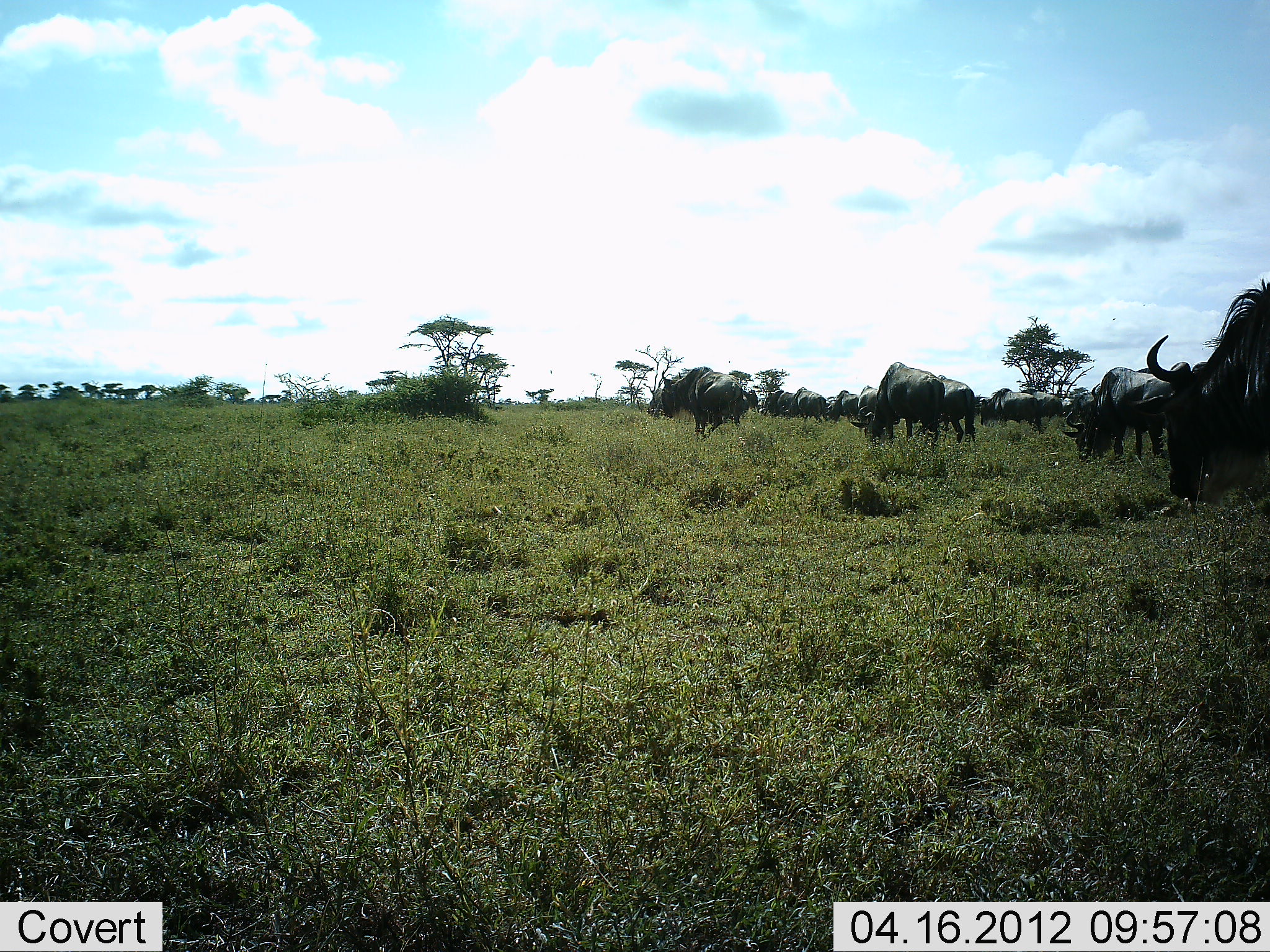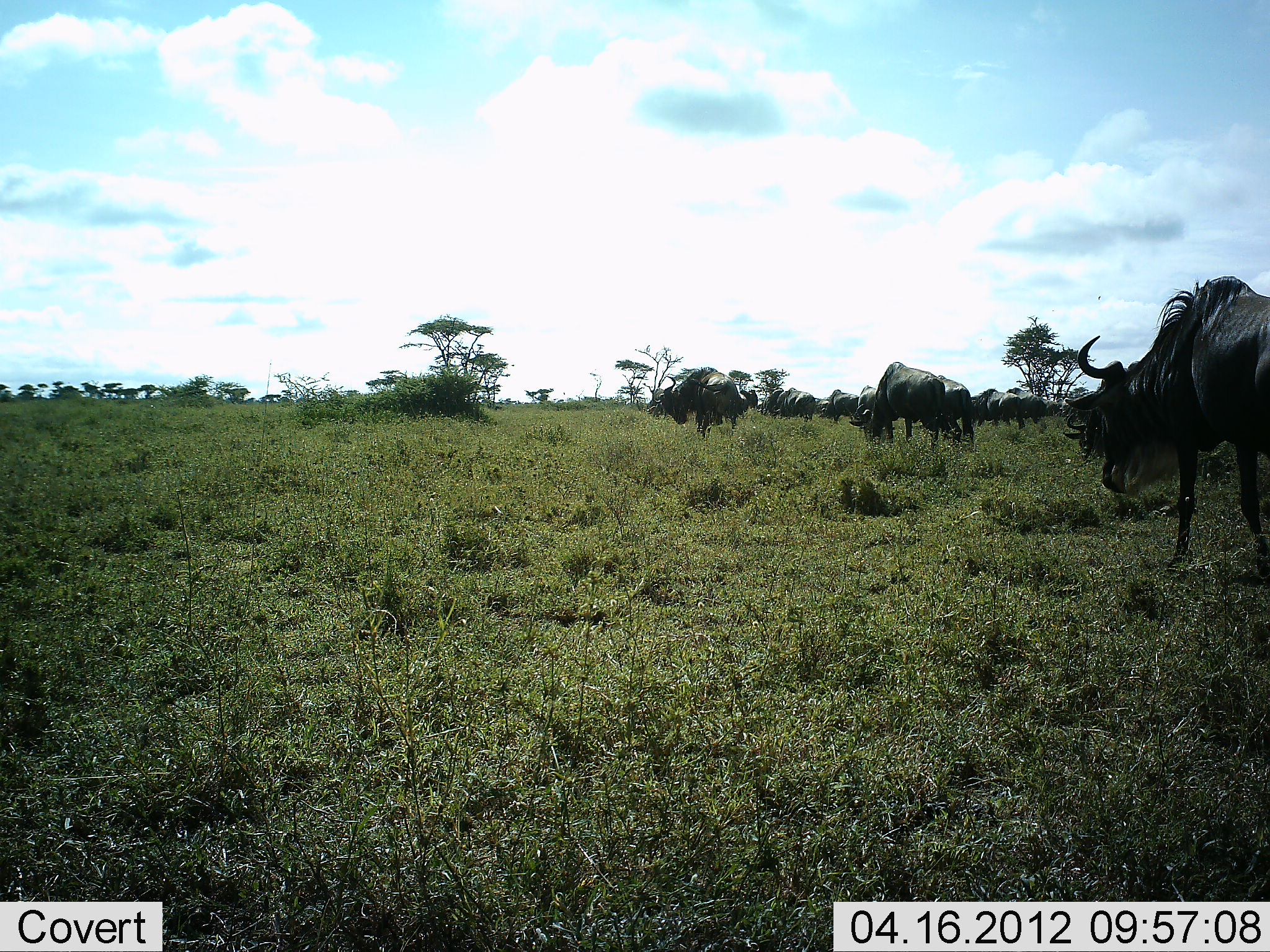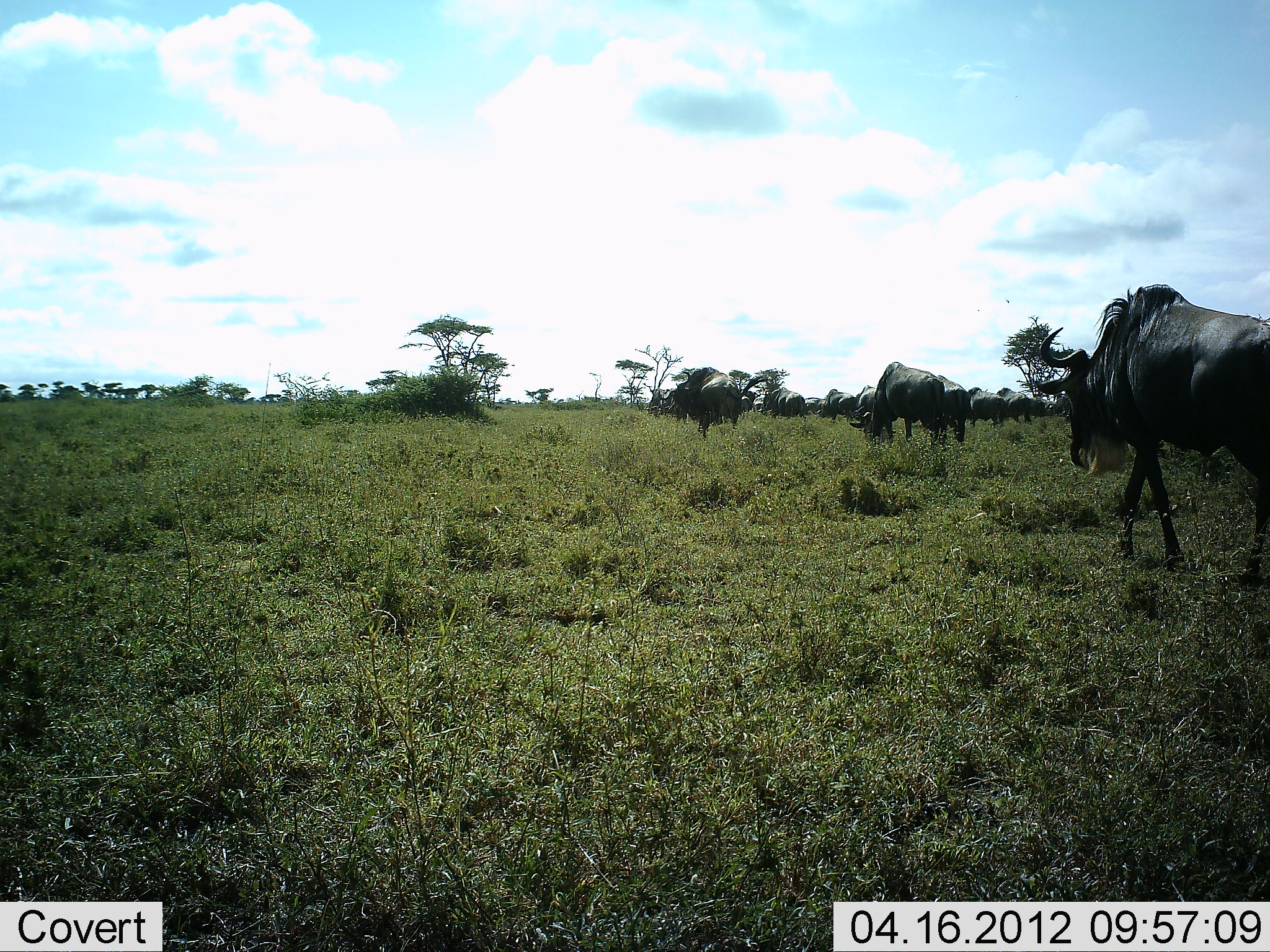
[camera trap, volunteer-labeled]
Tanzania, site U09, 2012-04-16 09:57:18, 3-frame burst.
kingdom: Animalia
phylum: Chordata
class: Mammalia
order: Artiodactyla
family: Bovidae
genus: Connochaetes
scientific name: Connochaetes taurinus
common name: blue wildebeest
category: wildebeest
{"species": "wildebeest (blue wildebeest) (Connochaetes taurinus)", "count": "11-50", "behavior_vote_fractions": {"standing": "38%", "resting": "0%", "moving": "75%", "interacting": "0%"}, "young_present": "0%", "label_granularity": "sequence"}